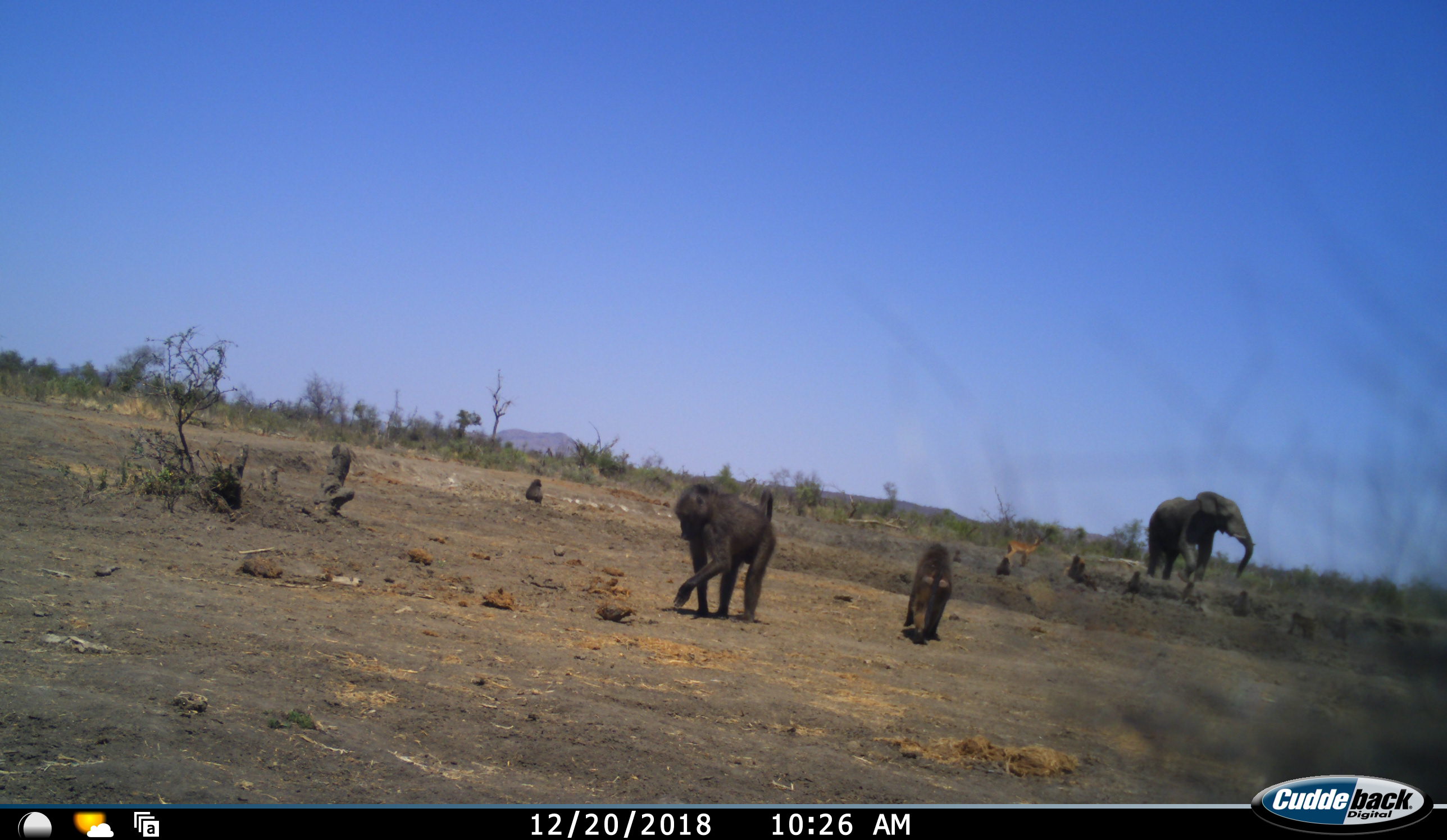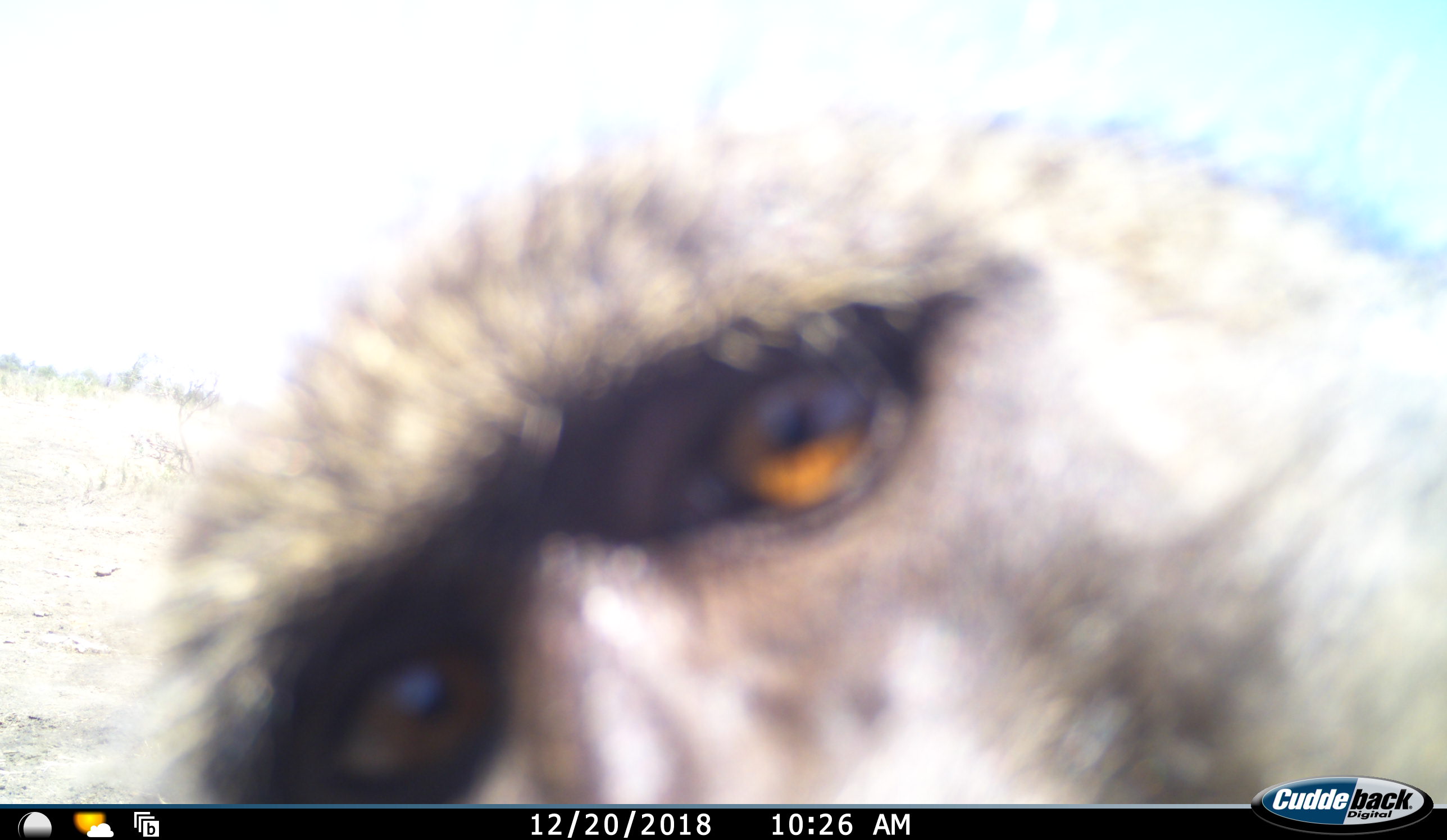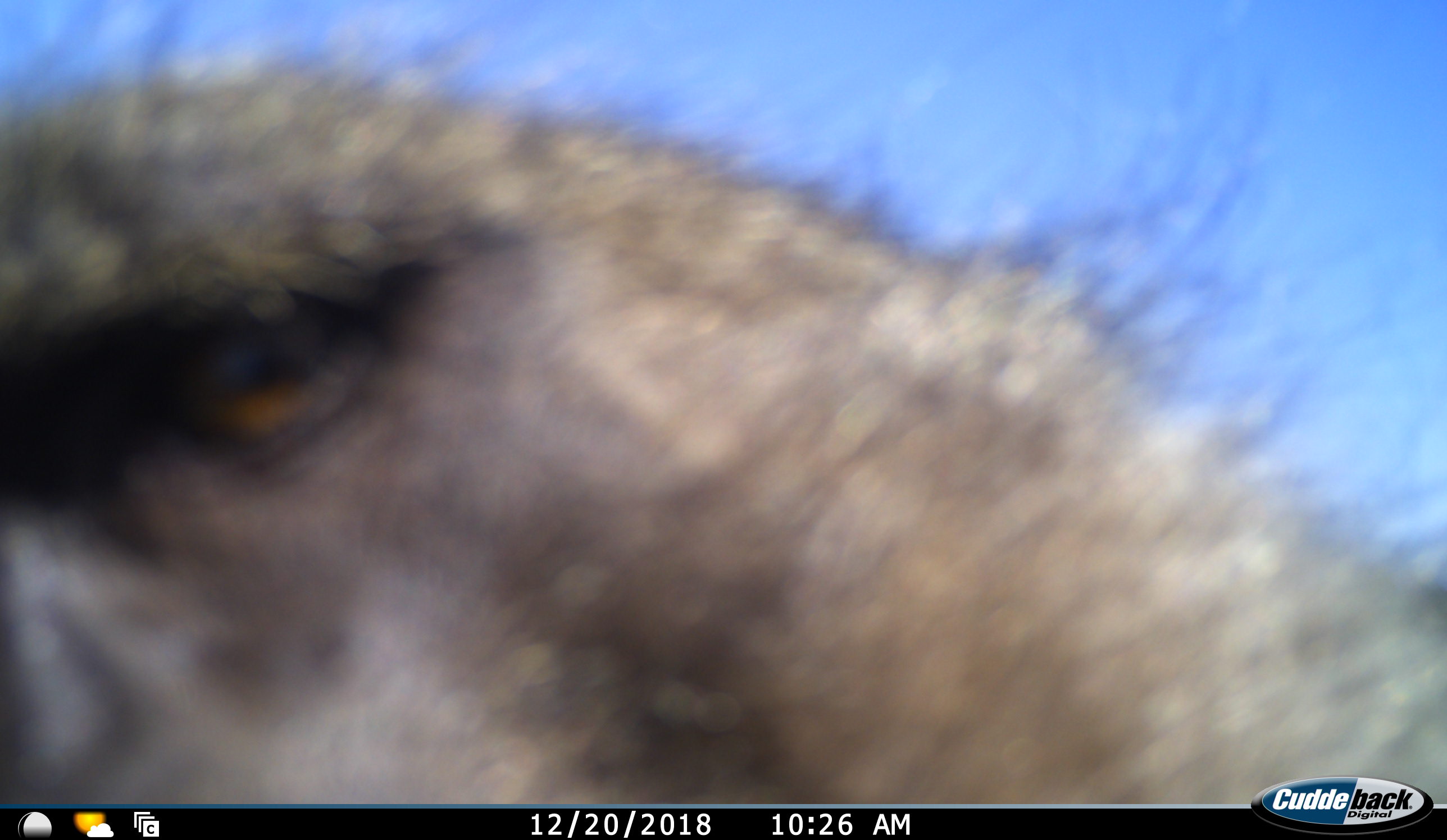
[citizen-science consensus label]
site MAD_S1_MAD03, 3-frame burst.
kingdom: Animalia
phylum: Chordata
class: Mammalia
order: Primates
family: Cercopithecidae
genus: Papio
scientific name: Papio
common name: baboon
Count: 9.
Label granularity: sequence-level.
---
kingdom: Animalia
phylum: Chordata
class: Mammalia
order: Proboscidea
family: Elephantidae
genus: Loxodonta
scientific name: Loxodonta africana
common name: african bush elephant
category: elephant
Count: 1.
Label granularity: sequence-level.